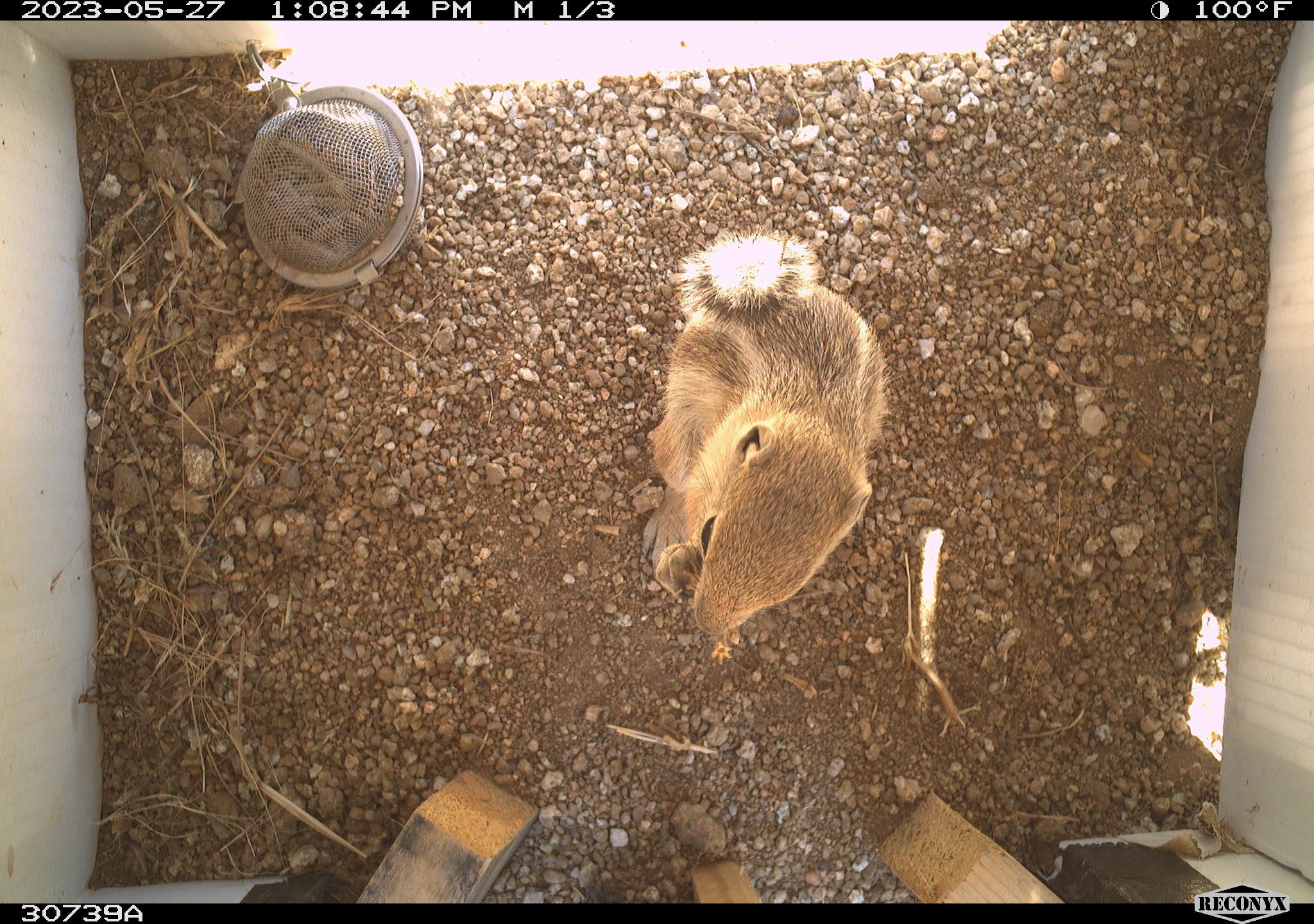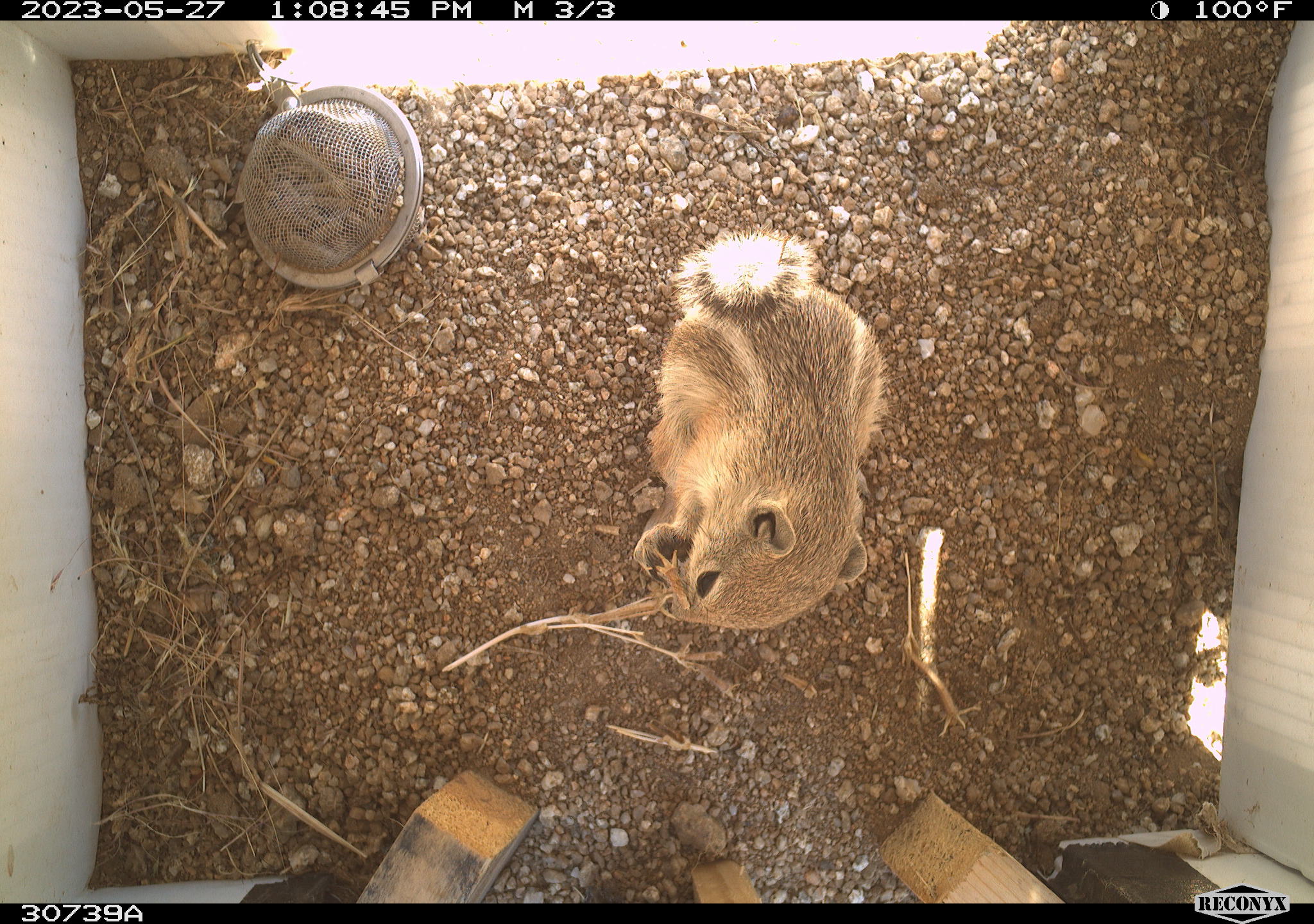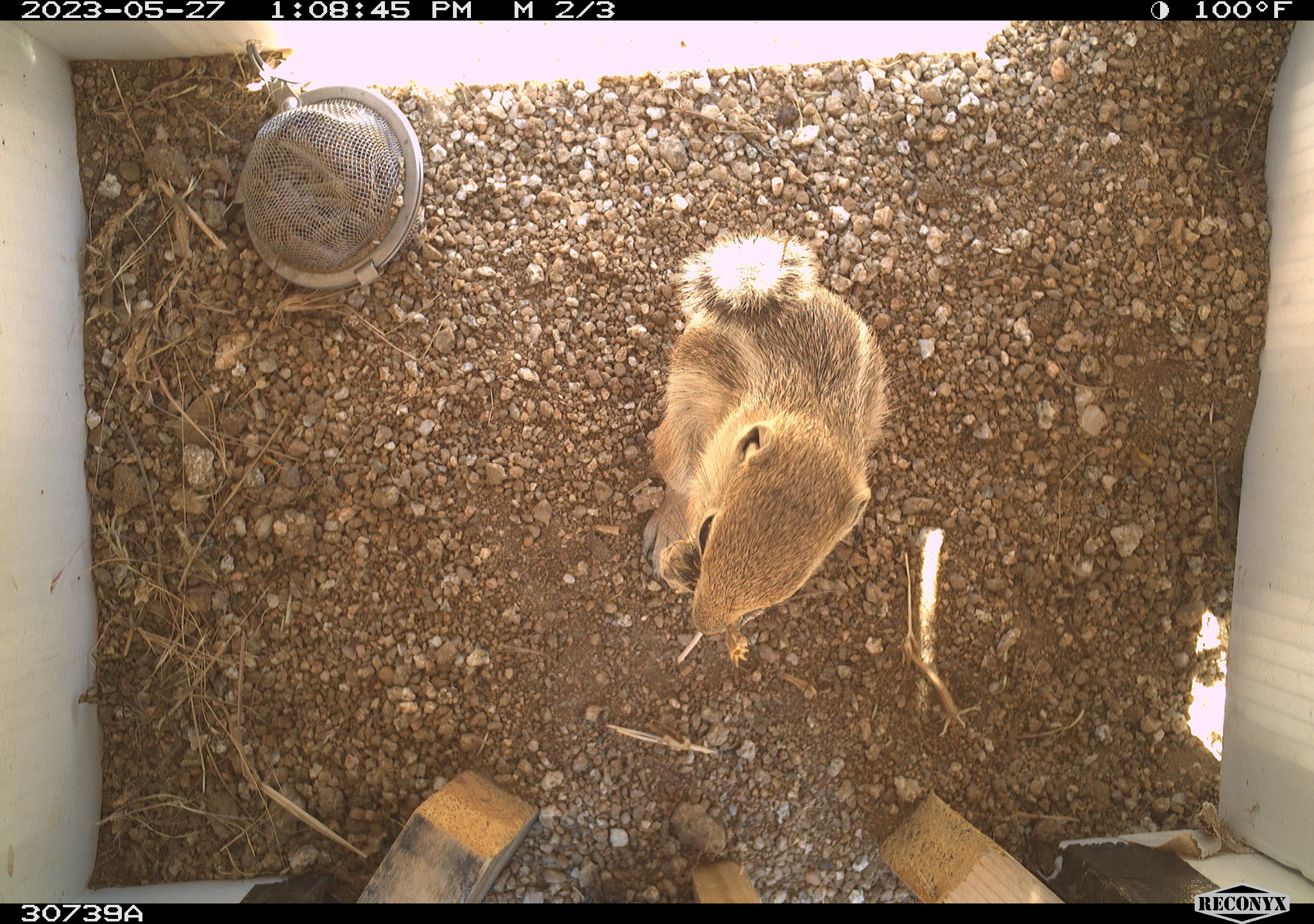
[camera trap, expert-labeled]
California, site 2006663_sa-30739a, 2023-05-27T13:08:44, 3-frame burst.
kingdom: Animalia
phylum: Chordata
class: Mammalia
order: Rodentia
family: Sciuridae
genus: Ammospermophilus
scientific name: Ammospermophilus leucurus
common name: white-tailed antelope squirrel